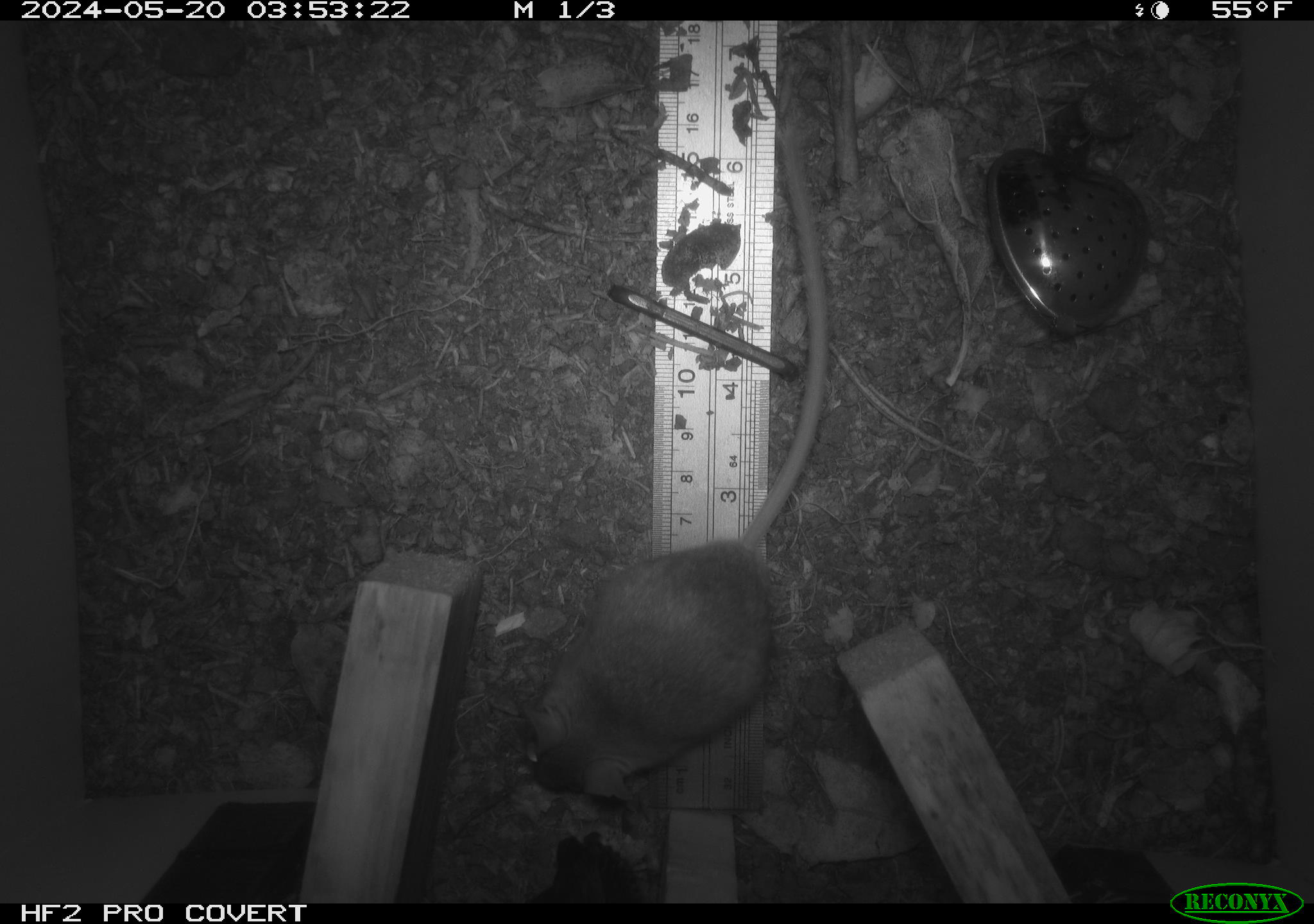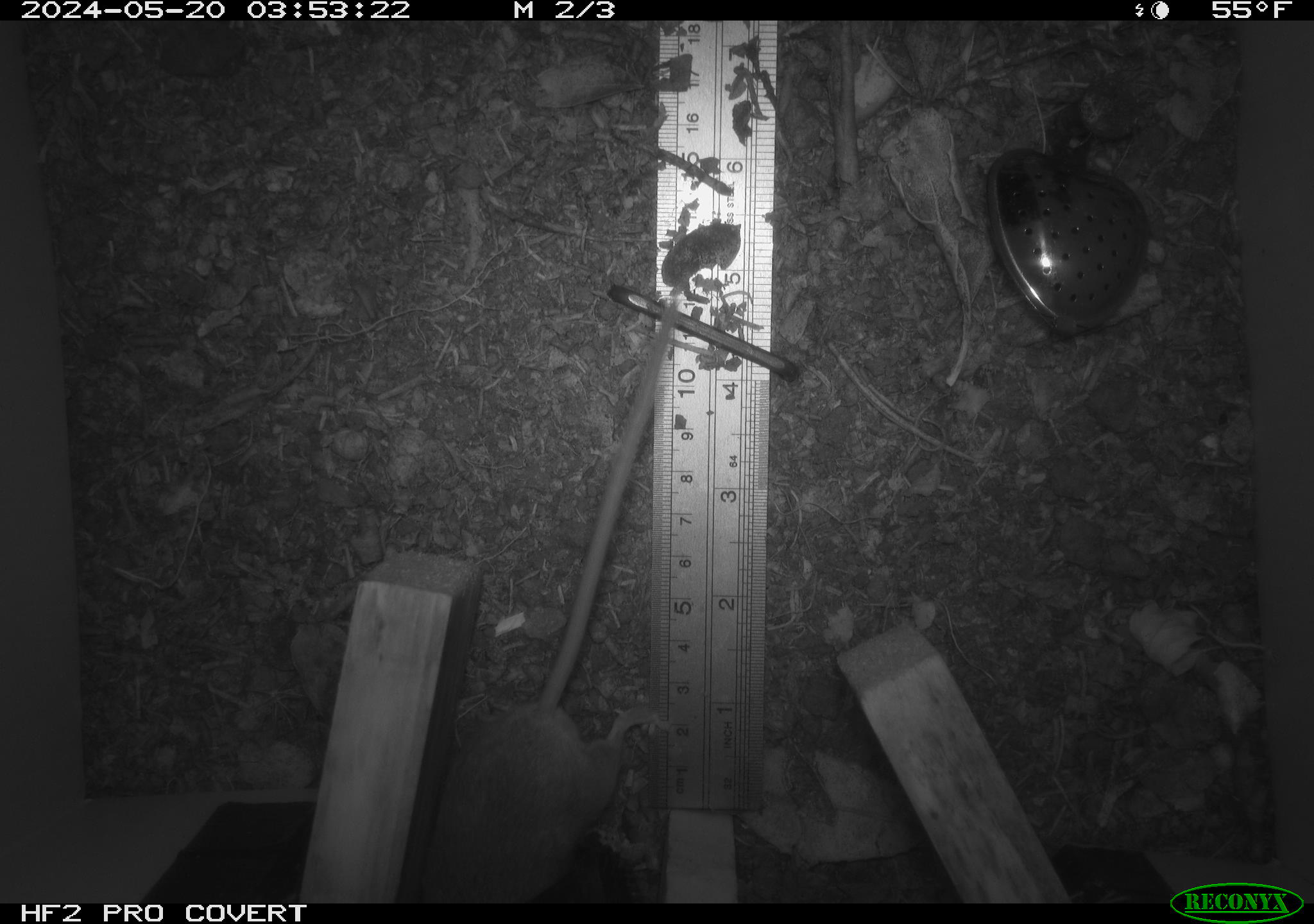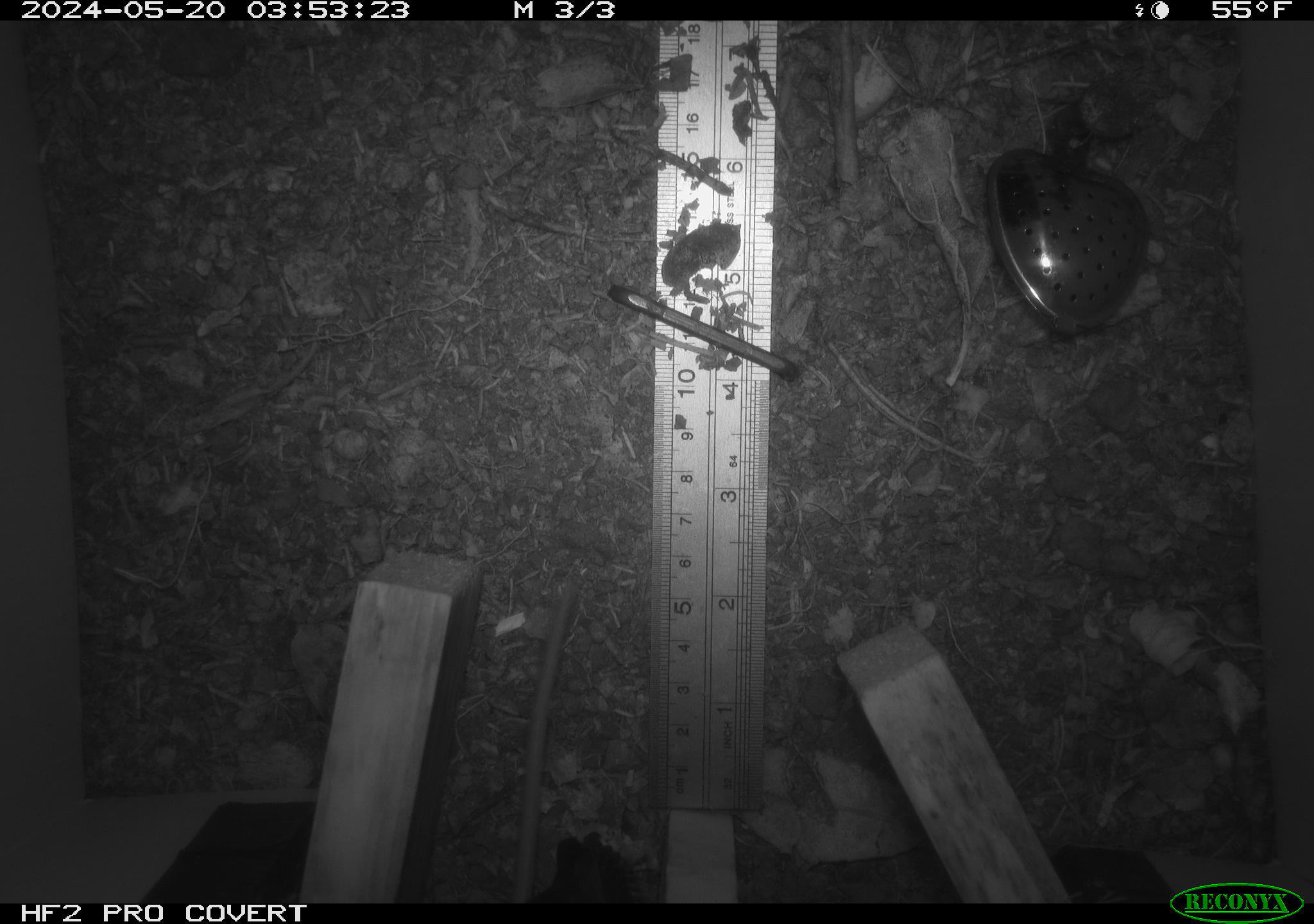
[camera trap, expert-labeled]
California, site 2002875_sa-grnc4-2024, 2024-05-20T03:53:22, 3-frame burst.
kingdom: Animalia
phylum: Chordata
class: Mammalia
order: Rodentia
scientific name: Rodentia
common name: rodent